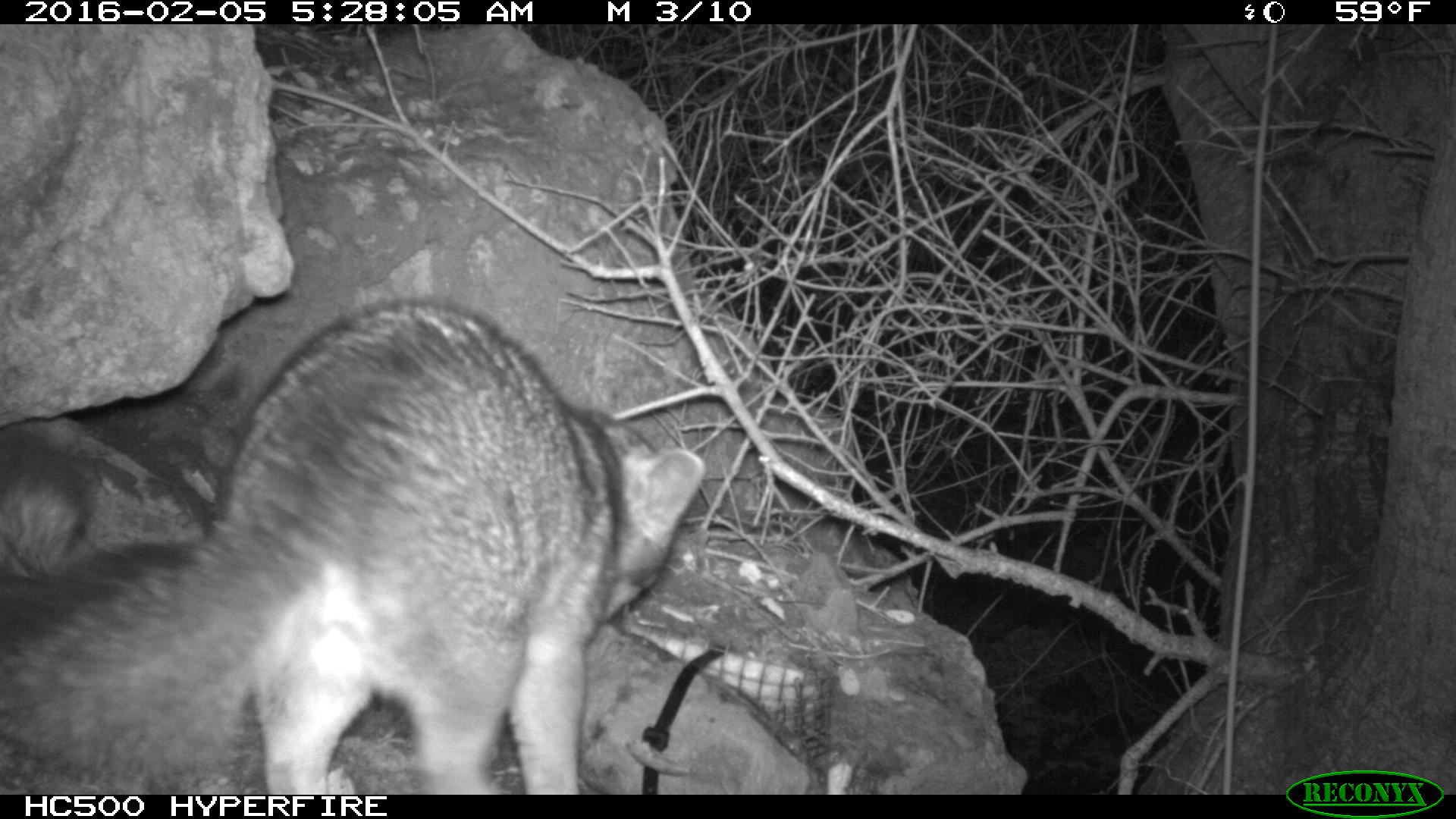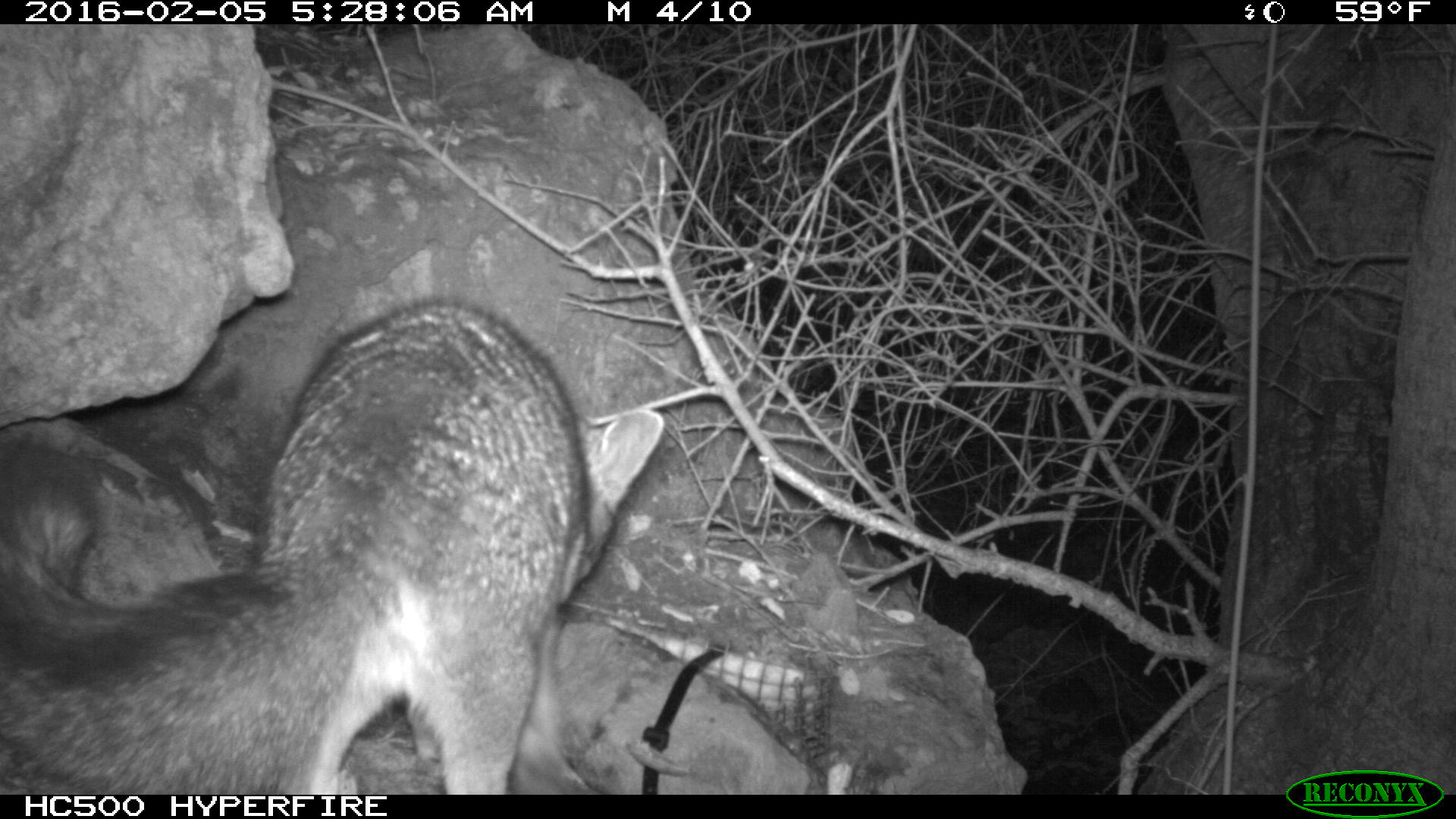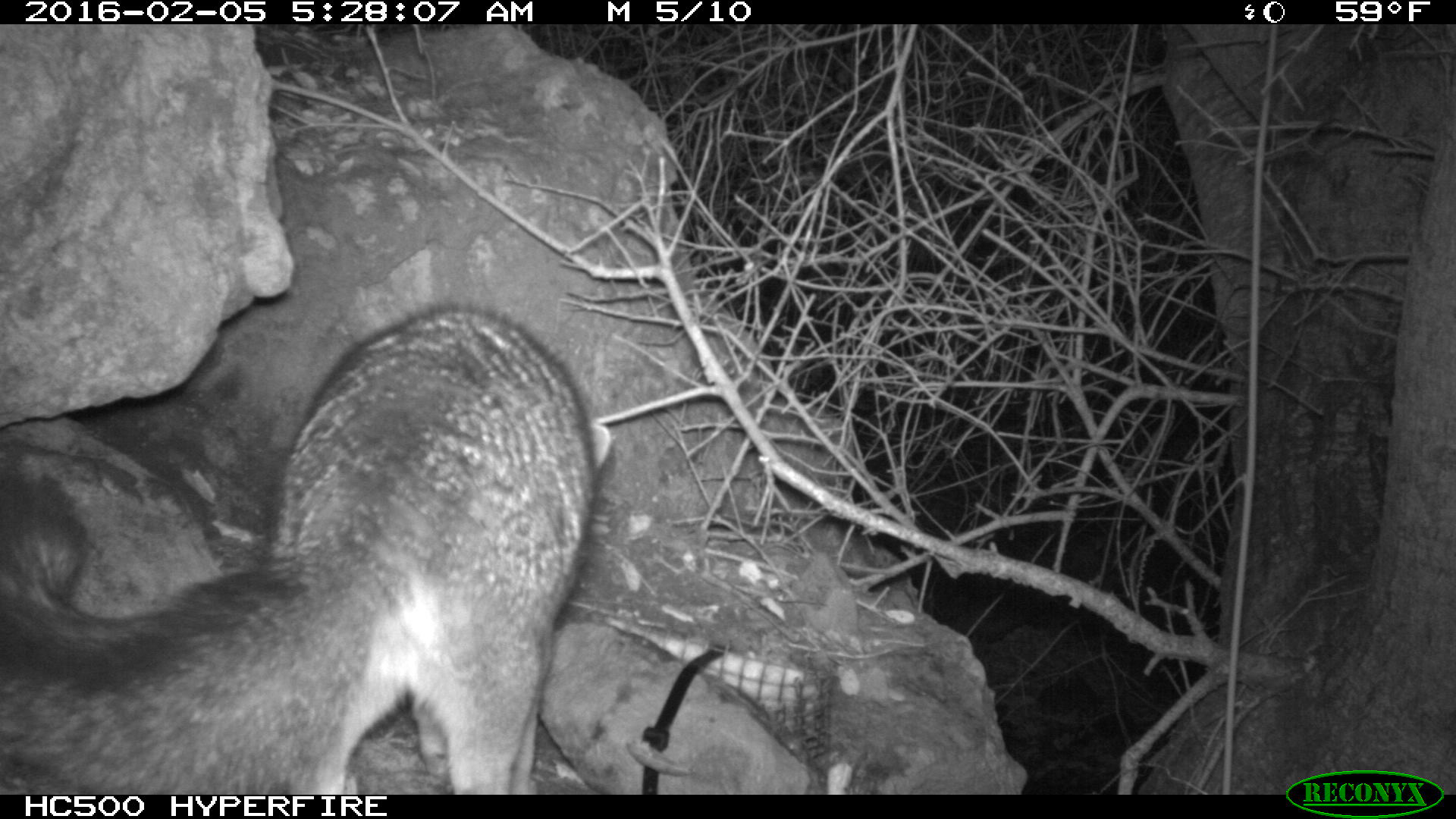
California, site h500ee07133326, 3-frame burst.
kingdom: Animalia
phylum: Chordata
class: Mammalia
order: Carnivora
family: Canidae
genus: Urocyon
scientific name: Urocyon littoralis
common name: island fox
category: fox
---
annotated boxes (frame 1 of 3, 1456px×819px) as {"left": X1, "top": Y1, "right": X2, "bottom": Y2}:
fox: {"left": 0, "top": 300, "right": 704, "bottom": 794}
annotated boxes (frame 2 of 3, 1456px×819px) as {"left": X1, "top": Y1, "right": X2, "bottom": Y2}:
fox: {"left": 0, "top": 294, "right": 663, "bottom": 793}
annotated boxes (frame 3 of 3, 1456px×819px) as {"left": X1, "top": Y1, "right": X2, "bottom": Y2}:
fox: {"left": 0, "top": 300, "right": 612, "bottom": 794}